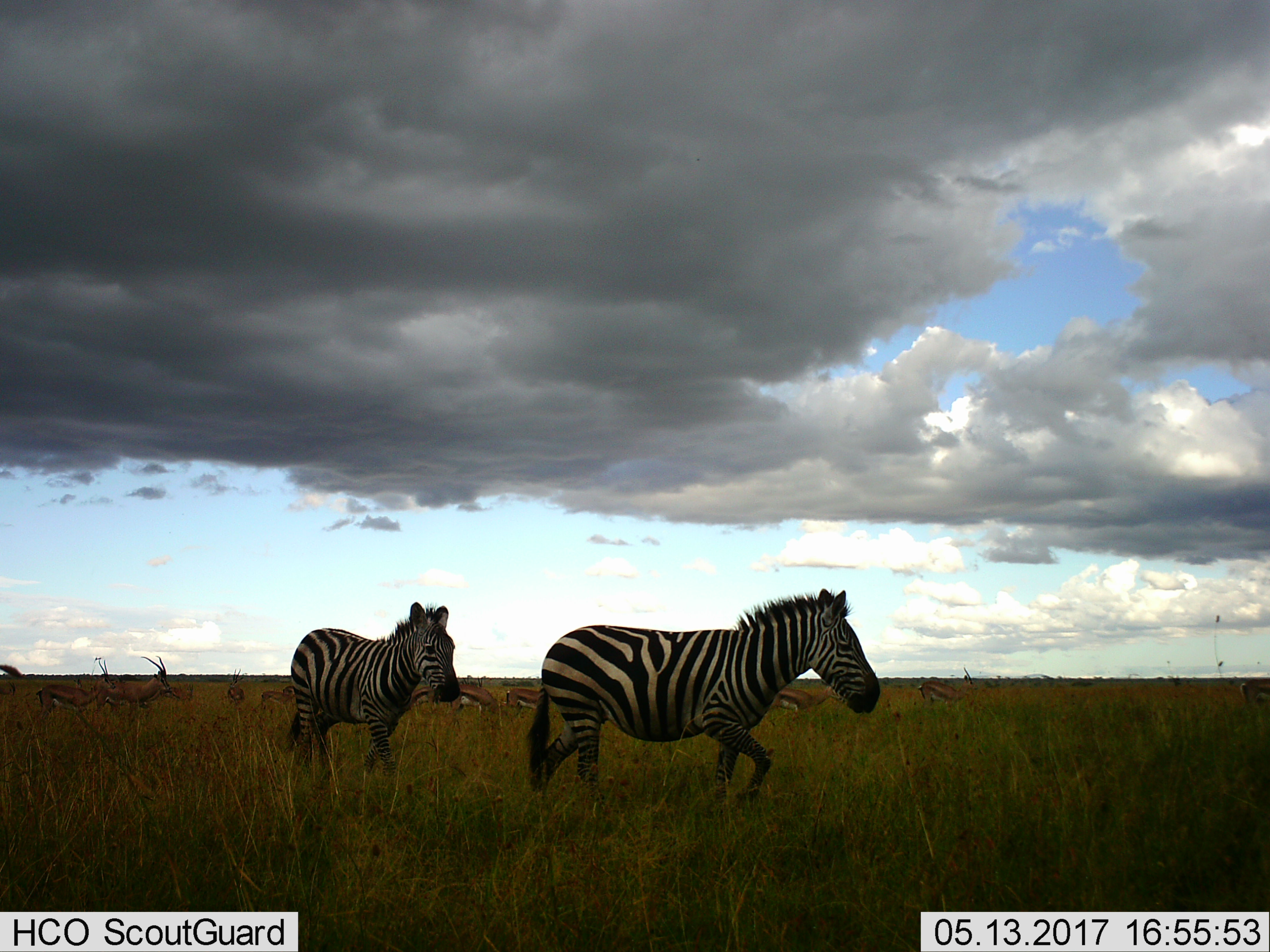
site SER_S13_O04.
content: unidentified animal